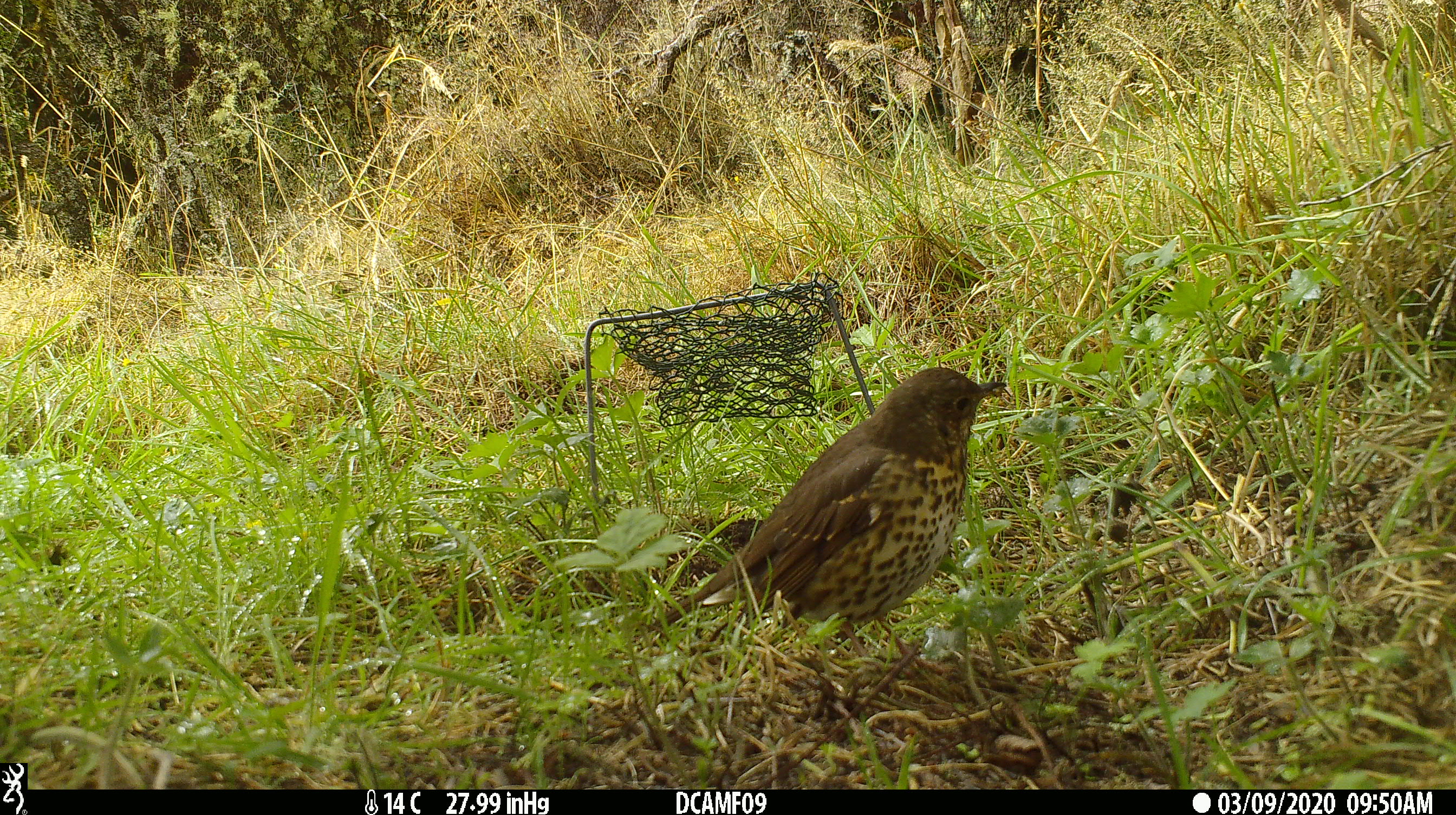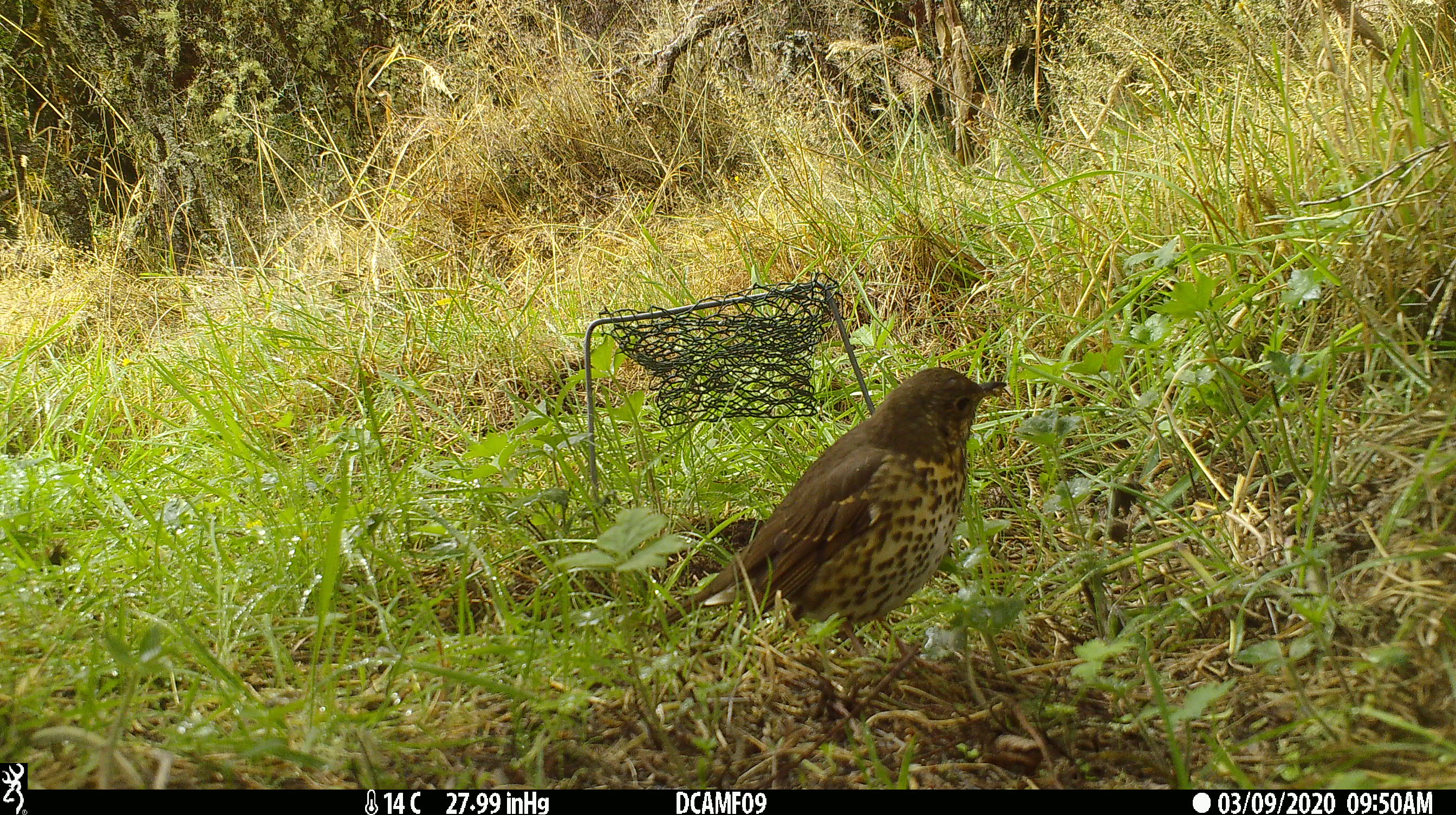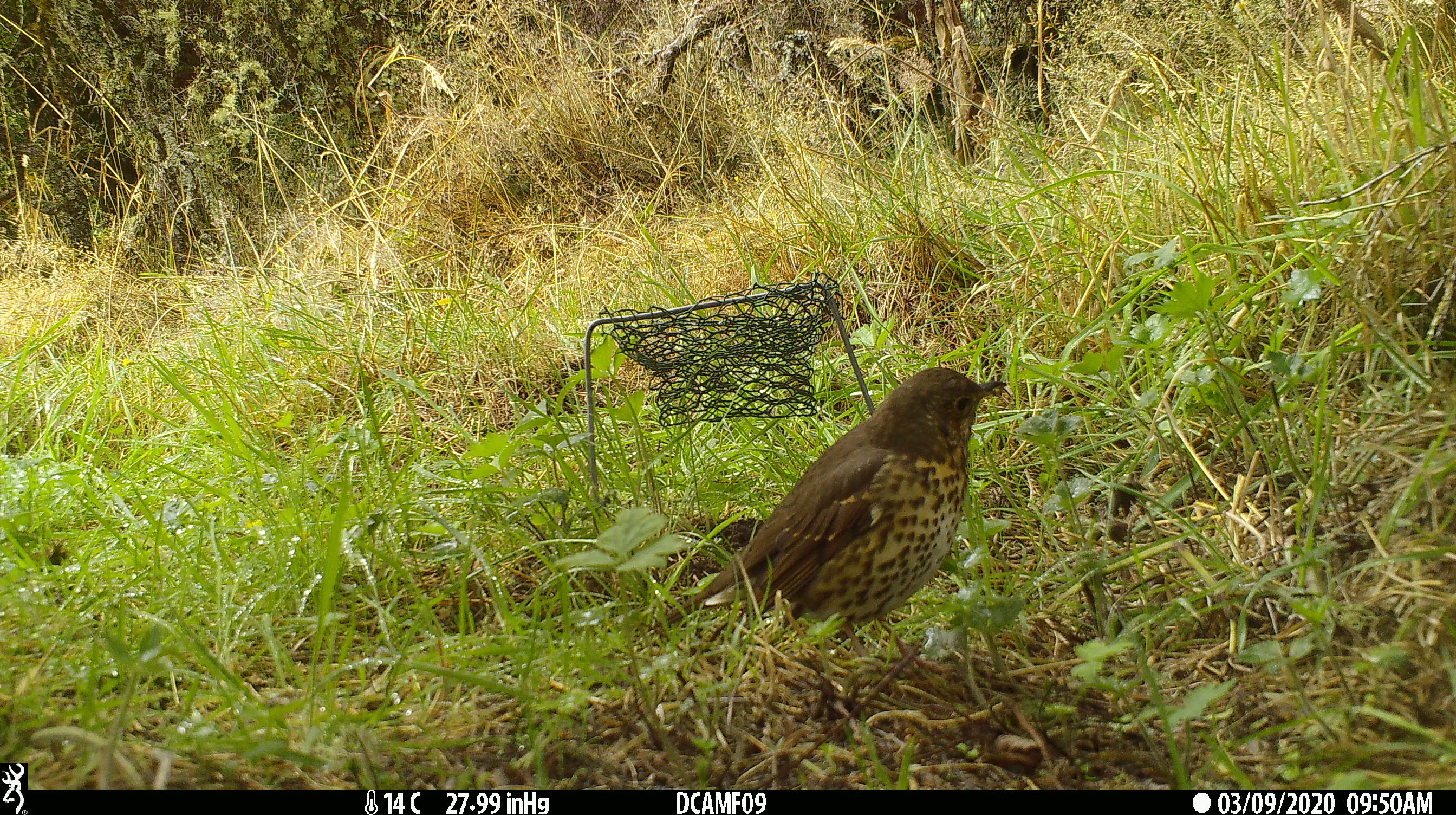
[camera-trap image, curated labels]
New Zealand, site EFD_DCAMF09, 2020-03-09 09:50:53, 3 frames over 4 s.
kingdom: Animalia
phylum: Chordata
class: Aves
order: Passeriformes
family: Turdidae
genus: Turdus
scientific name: Turdus philomelos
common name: song thrush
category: thrush